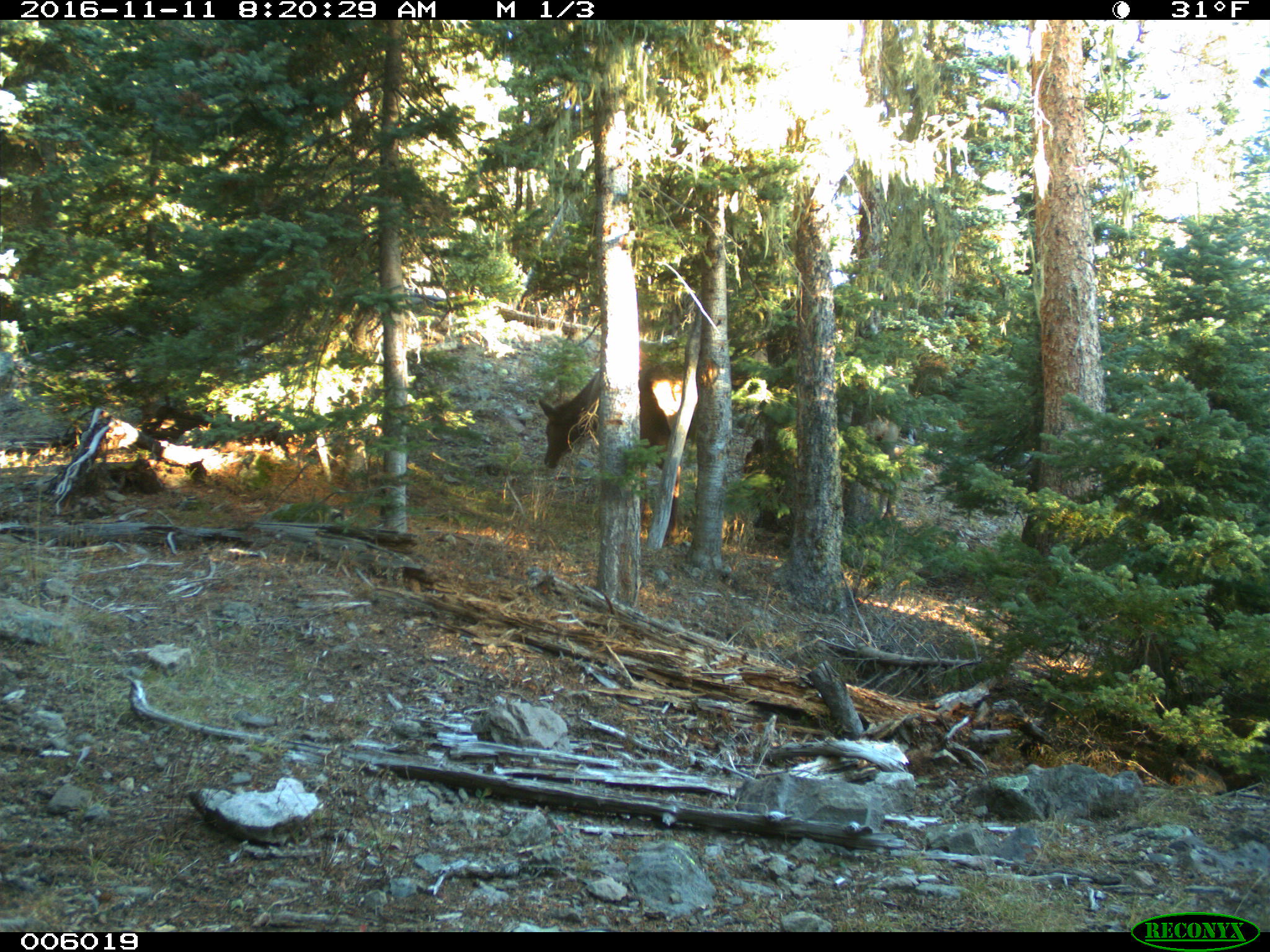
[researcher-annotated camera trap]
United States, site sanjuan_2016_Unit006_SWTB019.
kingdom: Animalia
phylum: Chordata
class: Mammalia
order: Artiodactyla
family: Cervidae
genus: Cervus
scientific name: Cervus elaphus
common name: red deer